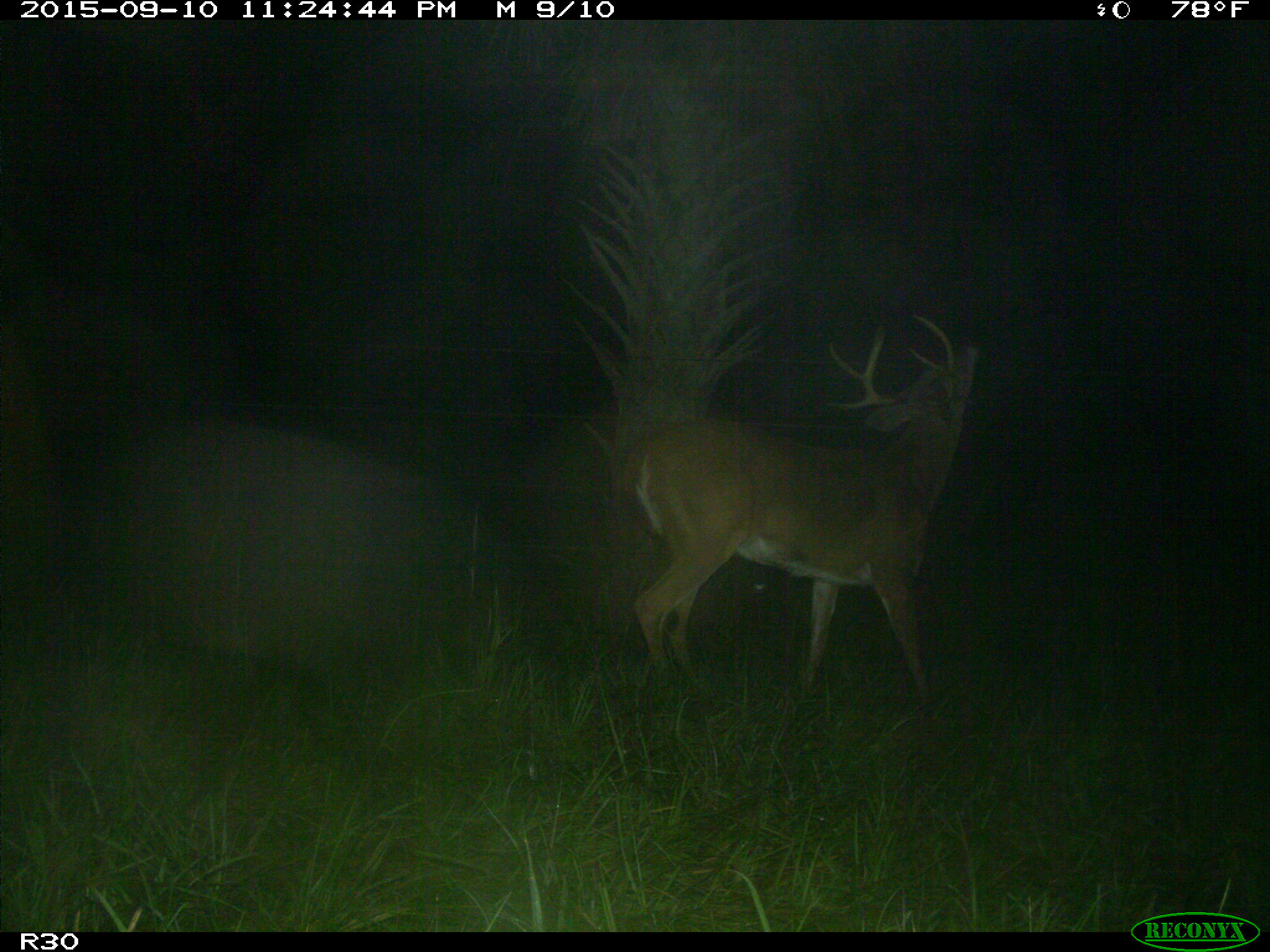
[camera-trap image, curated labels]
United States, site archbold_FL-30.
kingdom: Animalia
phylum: Chordata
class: Mammalia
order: Artiodactyla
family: Cervidae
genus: Odocoileus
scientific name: Odocoileus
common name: deer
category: unidentified deer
Unidentified deer (deer) (Odocoileus).